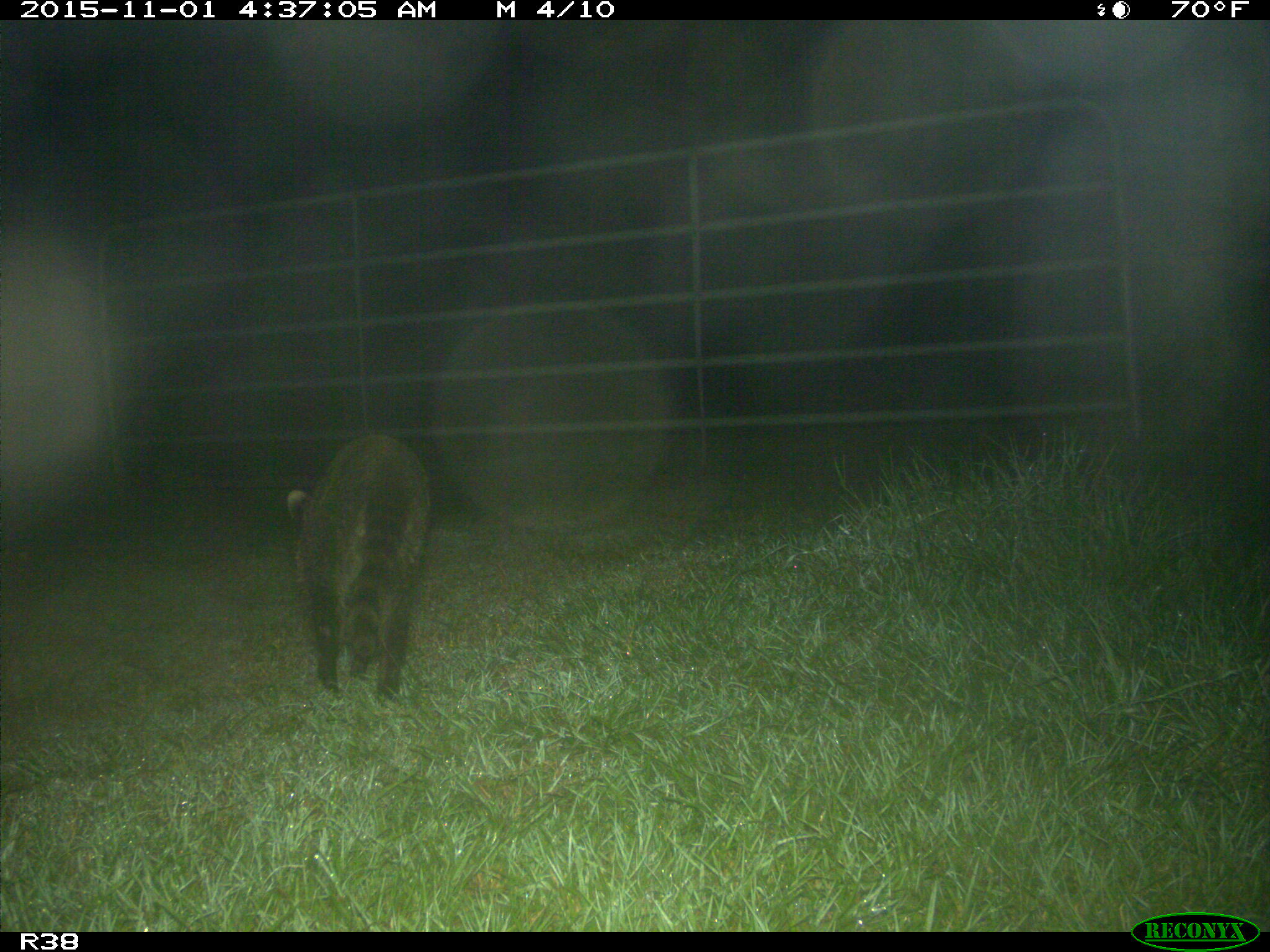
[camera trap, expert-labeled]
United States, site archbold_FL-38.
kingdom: Animalia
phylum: Chordata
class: Mammalia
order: Carnivora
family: Procyonidae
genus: Procyon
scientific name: Procyon lotor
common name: common raccoon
Procyon lotor (common raccoon).